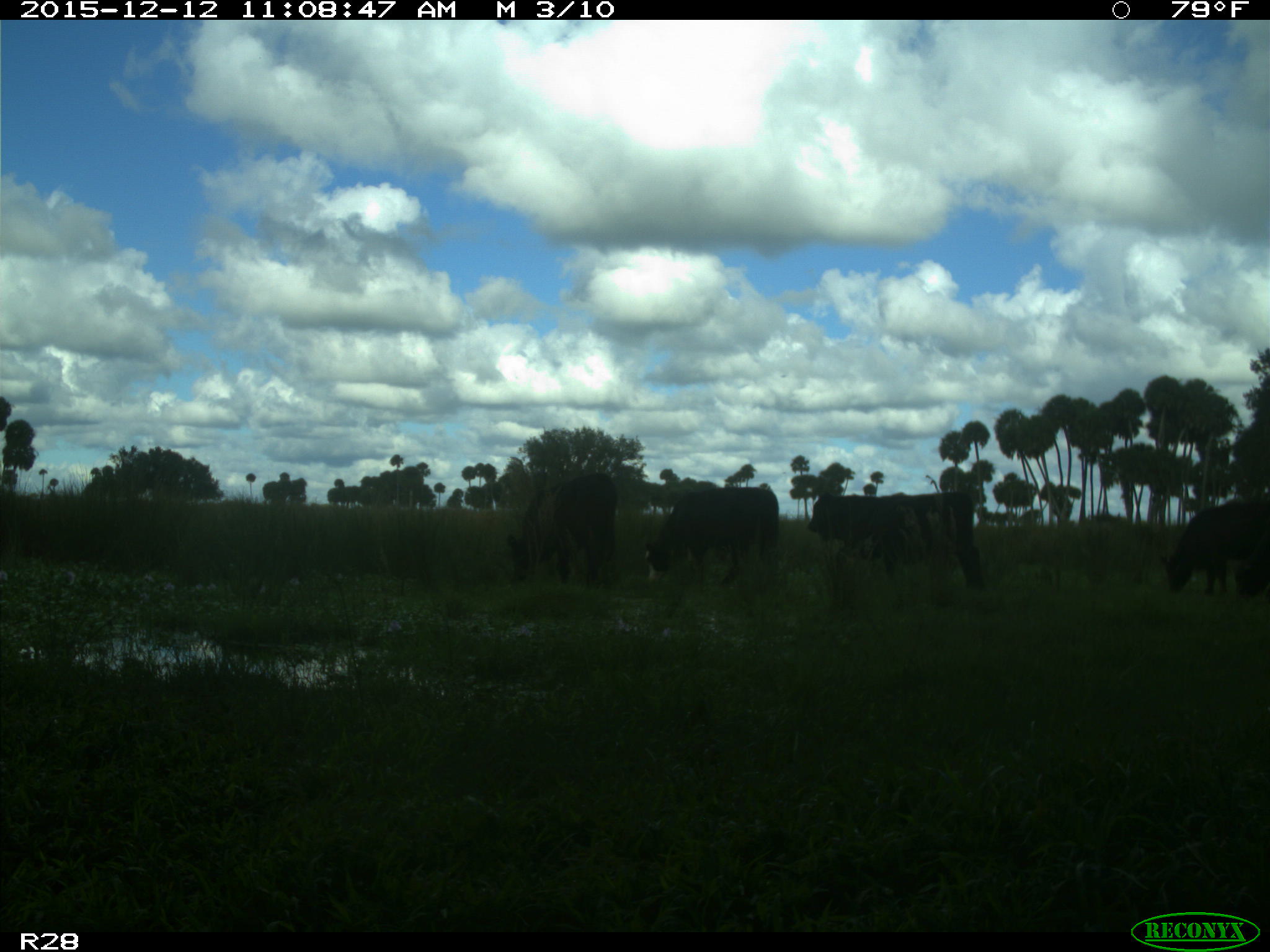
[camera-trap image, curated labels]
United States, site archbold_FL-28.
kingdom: Animalia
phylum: Chordata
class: Mammalia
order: Artiodactyla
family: Bovidae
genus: Bos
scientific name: Bos taurus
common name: domestic cow